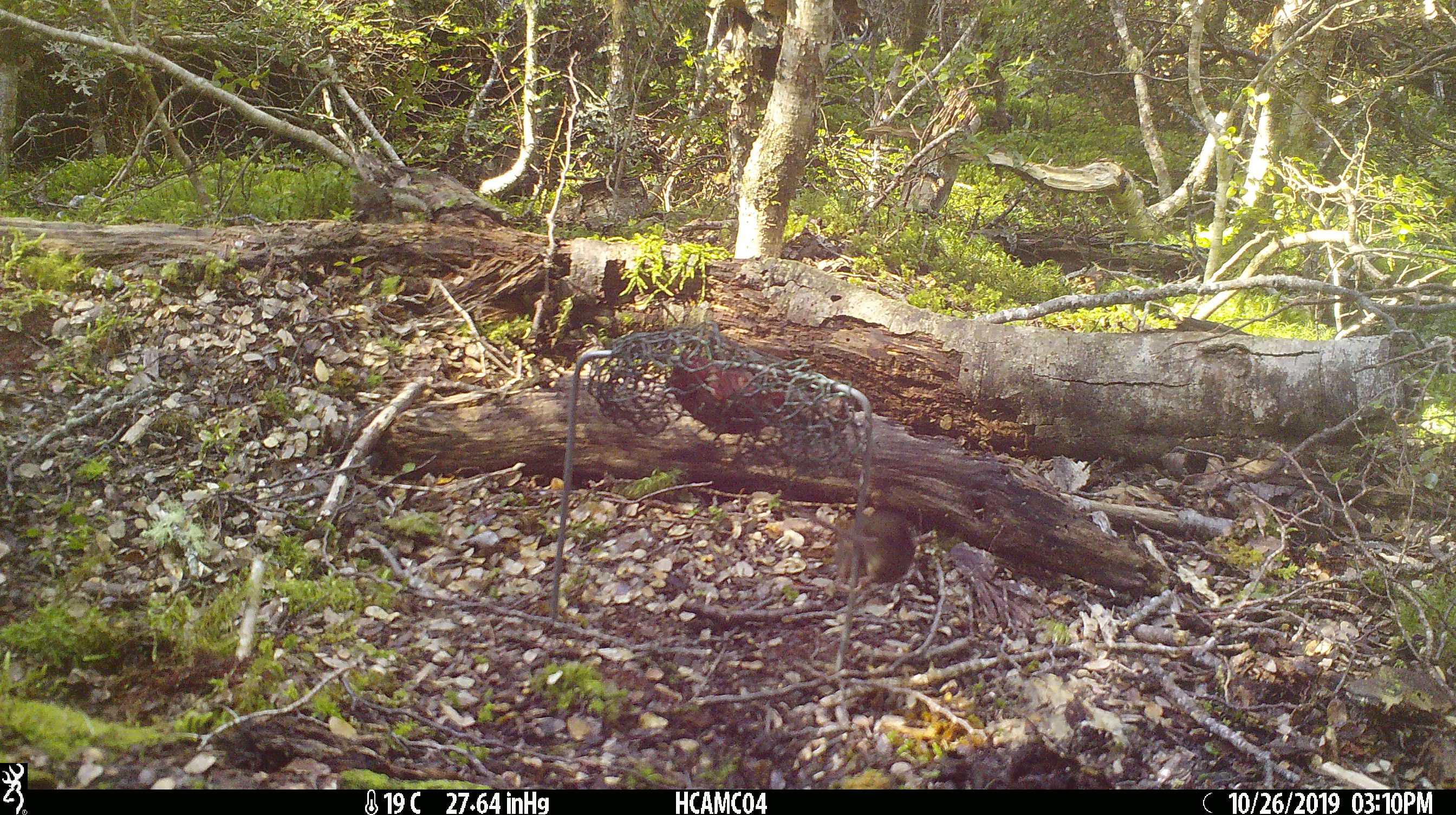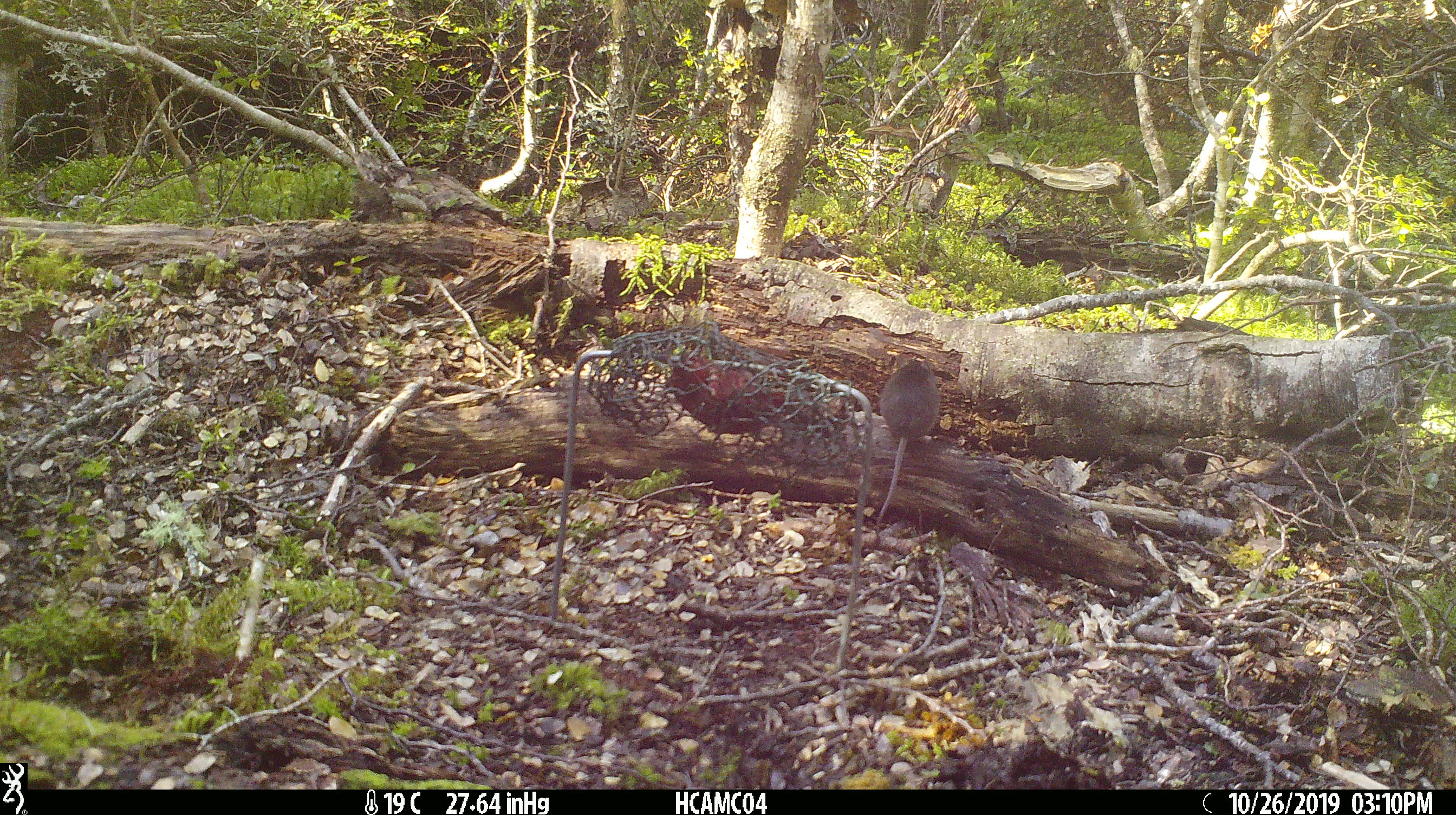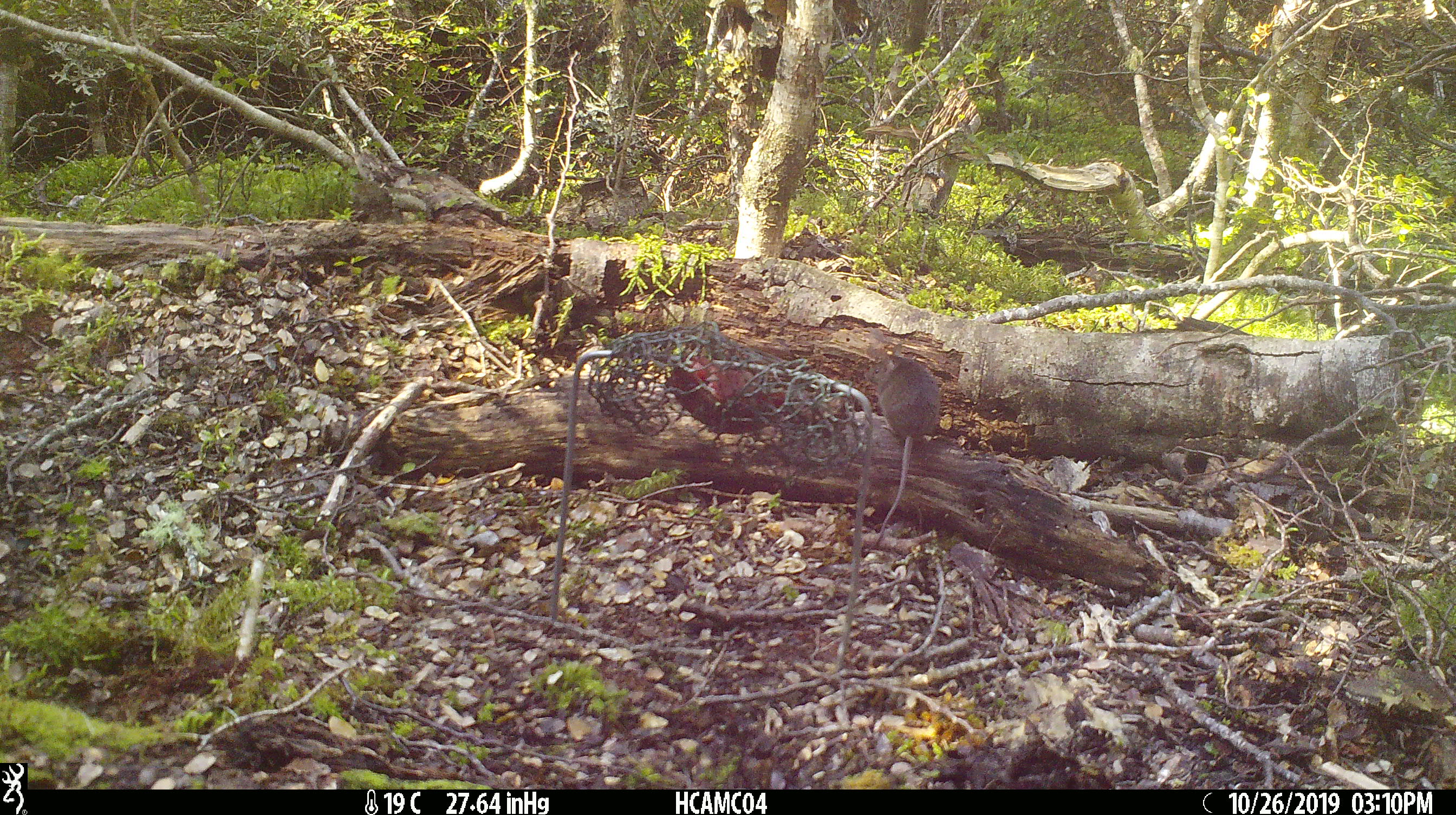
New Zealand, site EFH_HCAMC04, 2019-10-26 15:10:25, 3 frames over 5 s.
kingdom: Animalia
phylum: Chordata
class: Mammalia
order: Rodentia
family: Muridae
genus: Mus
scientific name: Mus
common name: mouse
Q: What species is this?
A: Mouse (Mus).